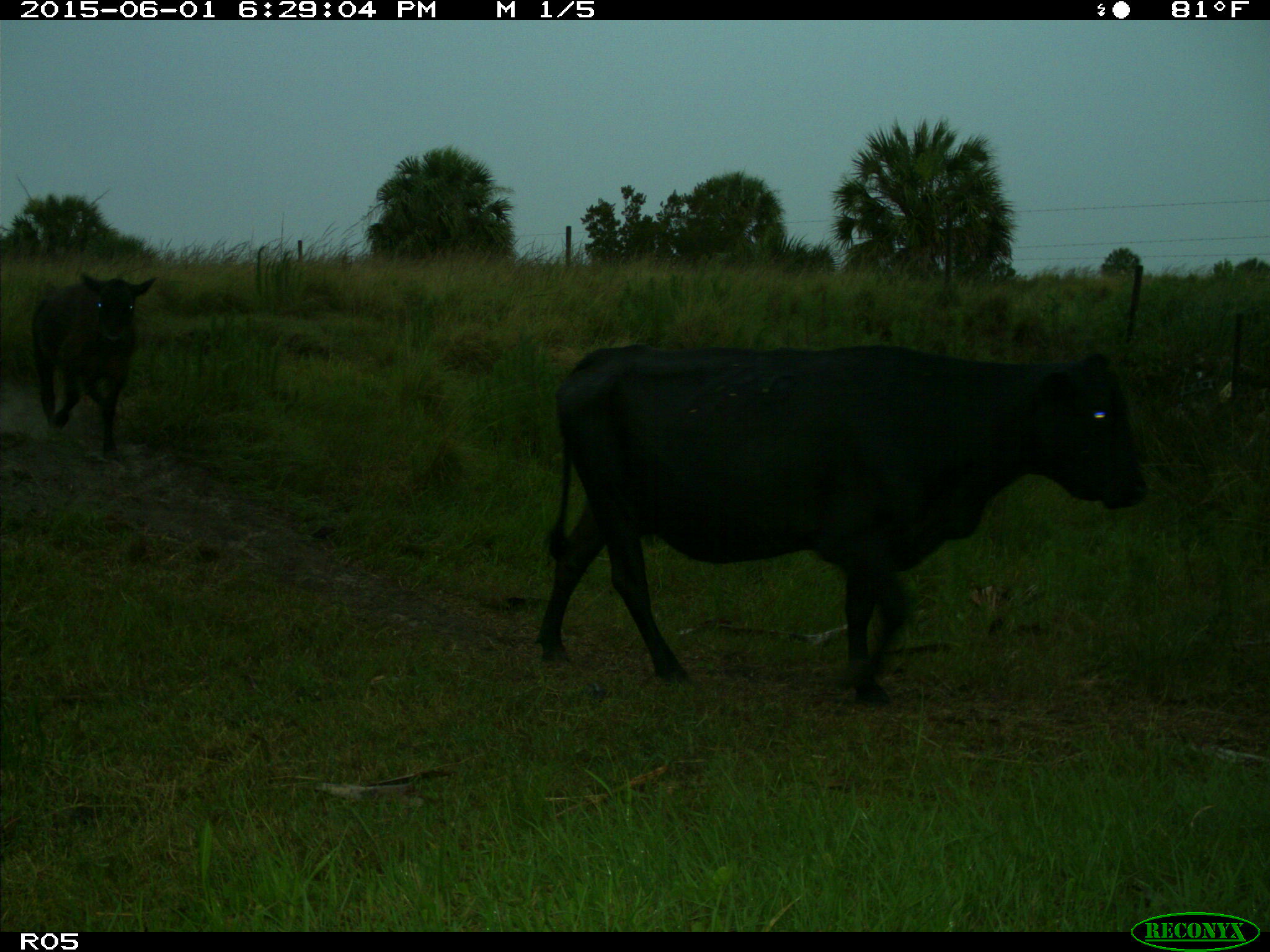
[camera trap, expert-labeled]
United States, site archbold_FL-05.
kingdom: Animalia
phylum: Chordata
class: Mammalia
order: Artiodactyla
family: Bovidae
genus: Bos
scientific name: Bos taurus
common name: domestic cow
Bos taurus (domestic cow).